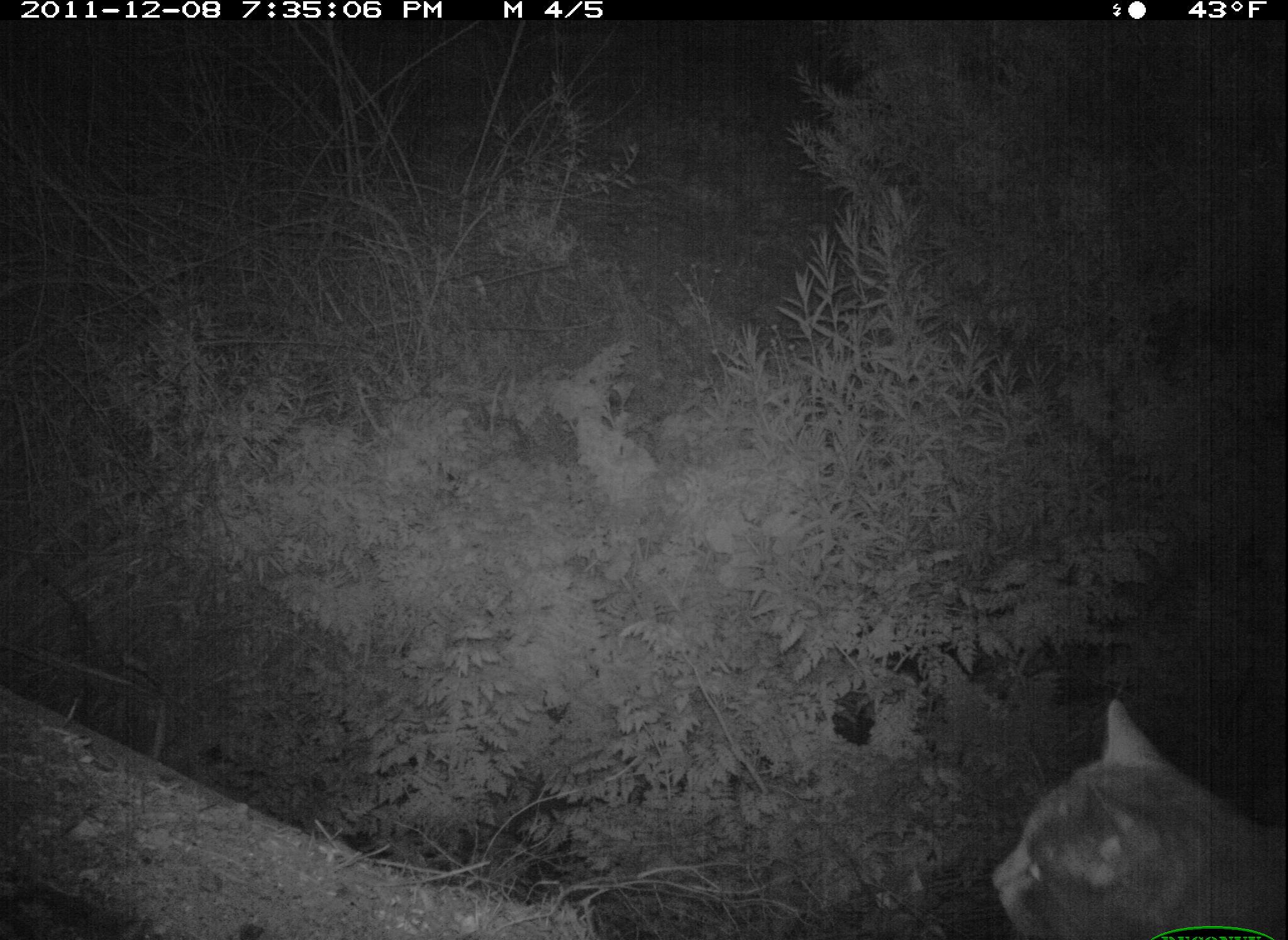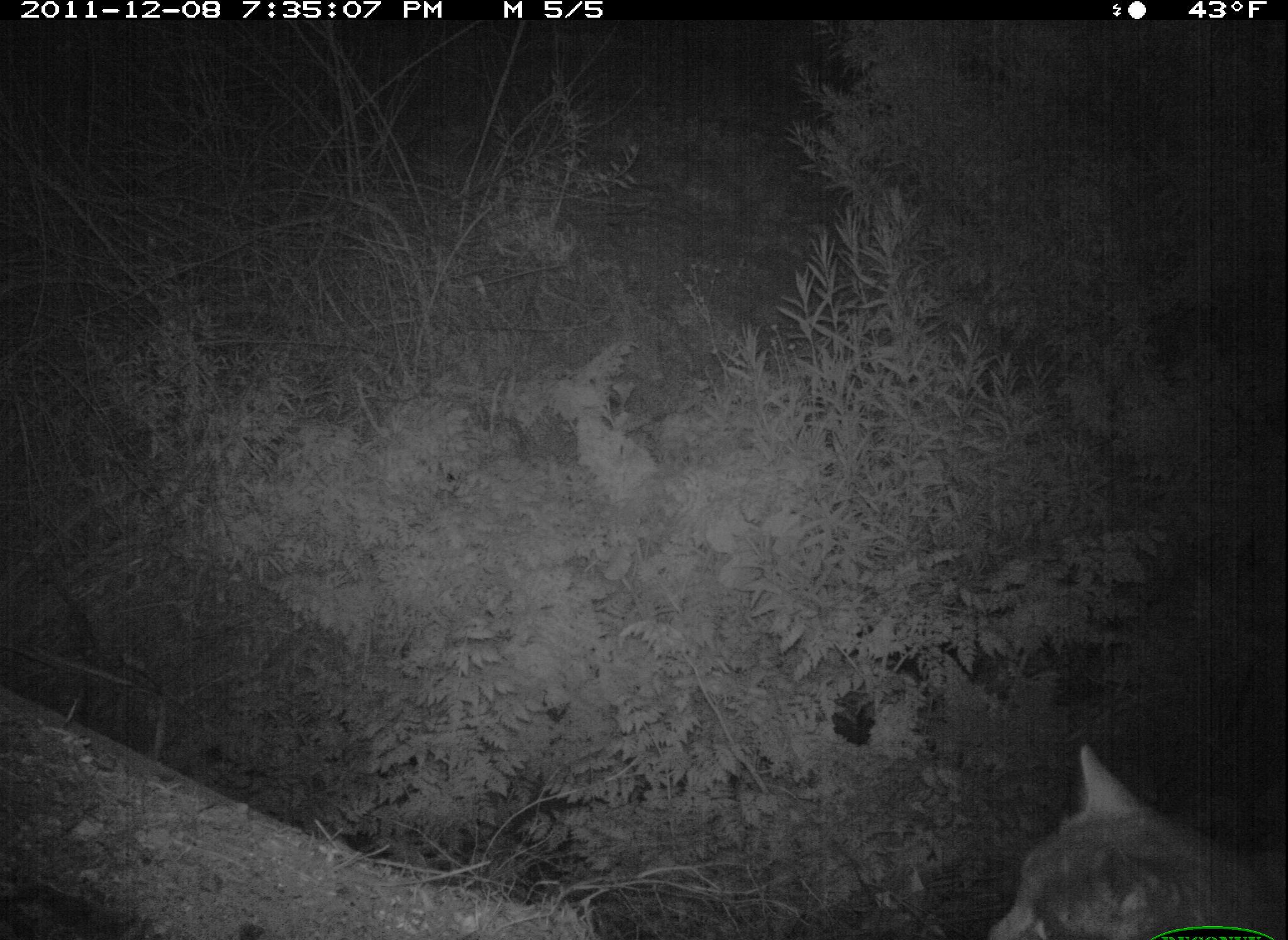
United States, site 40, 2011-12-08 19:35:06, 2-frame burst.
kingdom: Animalia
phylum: Chordata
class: Mammalia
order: Carnivora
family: Felidae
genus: Felis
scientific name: Felis catus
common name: cat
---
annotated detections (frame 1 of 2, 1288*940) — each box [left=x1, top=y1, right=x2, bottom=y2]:
cat: [left=987, top=696, right=1283, bottom=937]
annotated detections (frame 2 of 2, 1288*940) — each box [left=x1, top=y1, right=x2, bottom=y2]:
cat: [left=972, top=731, right=1285, bottom=933]